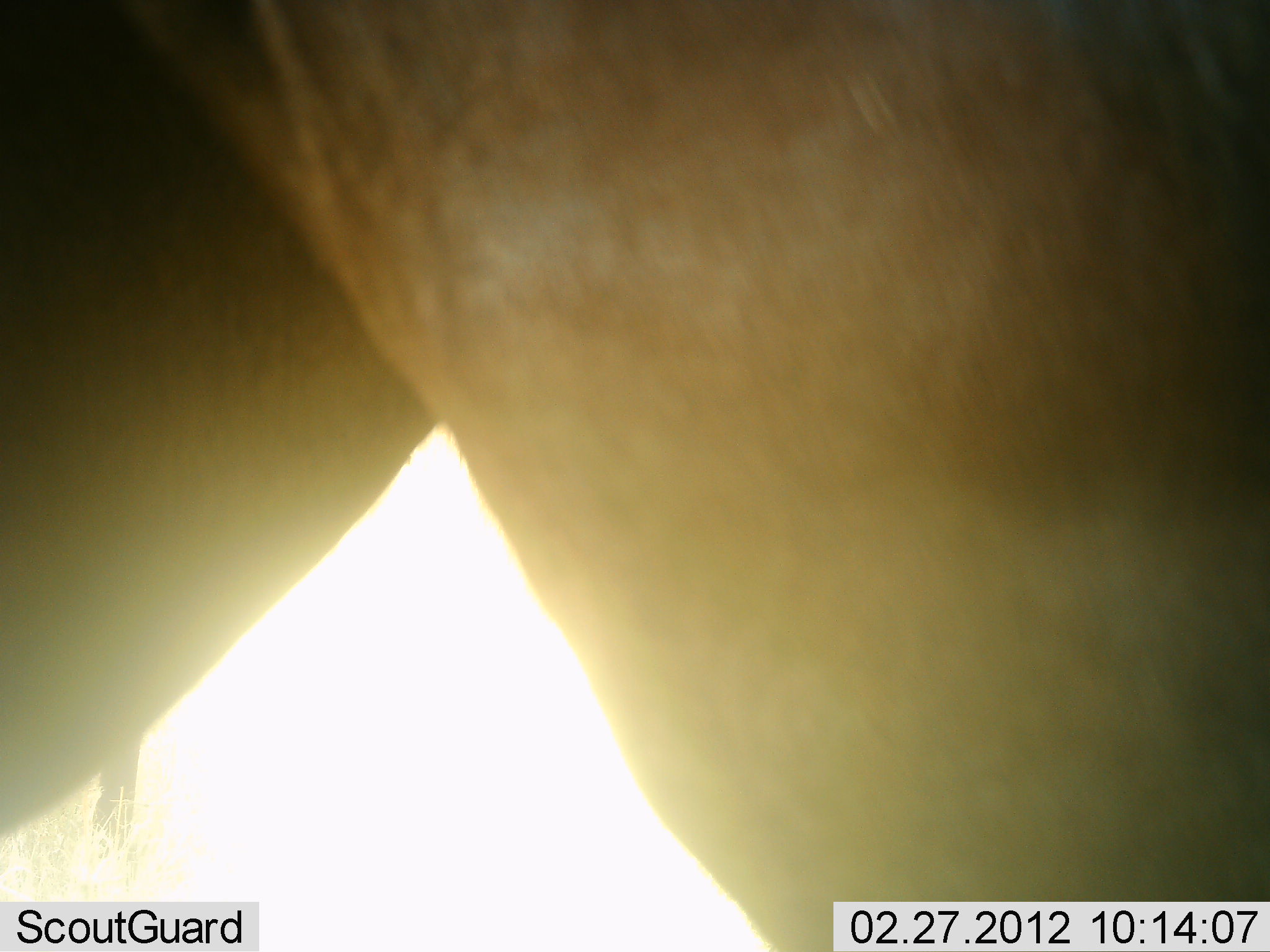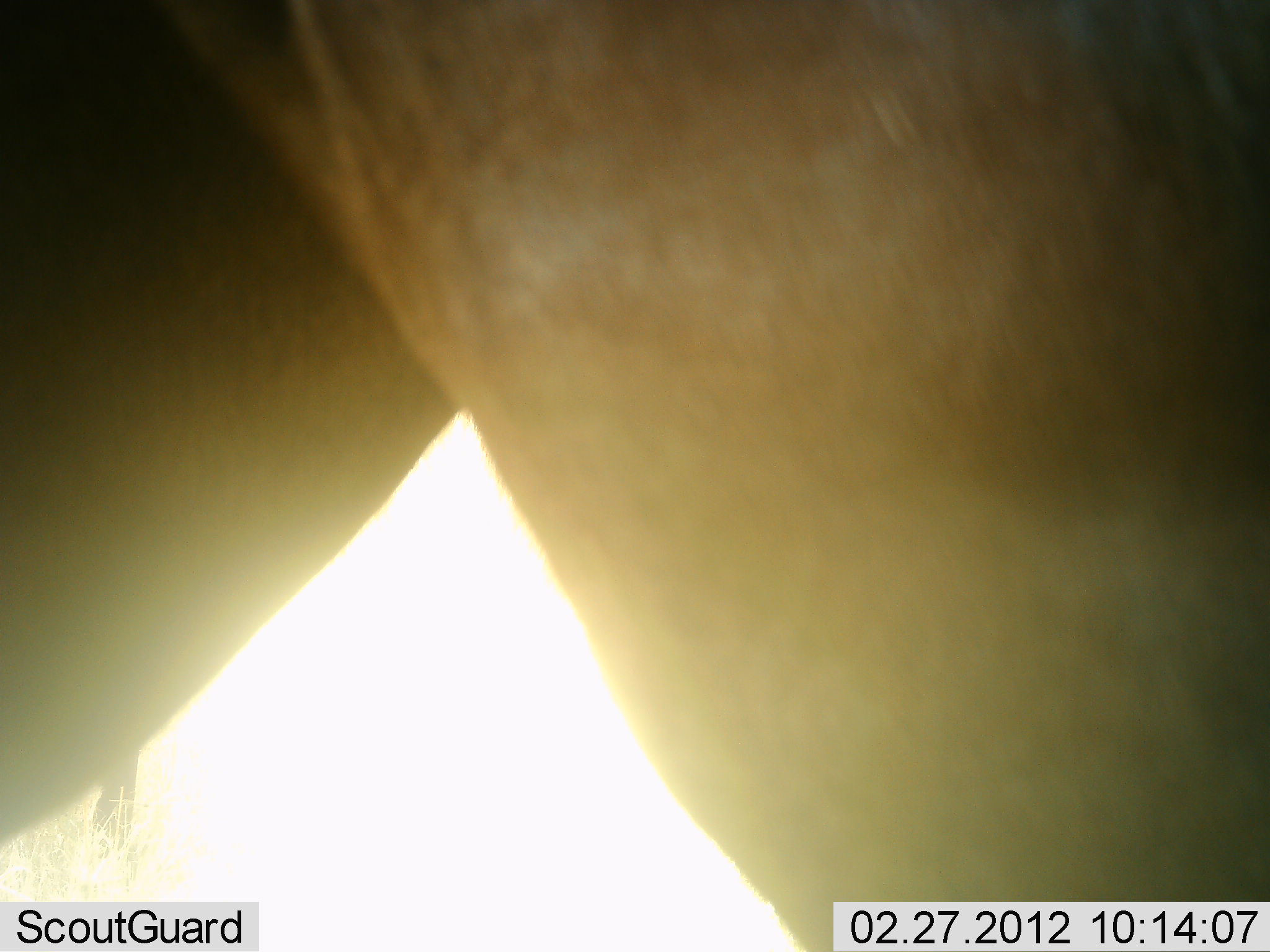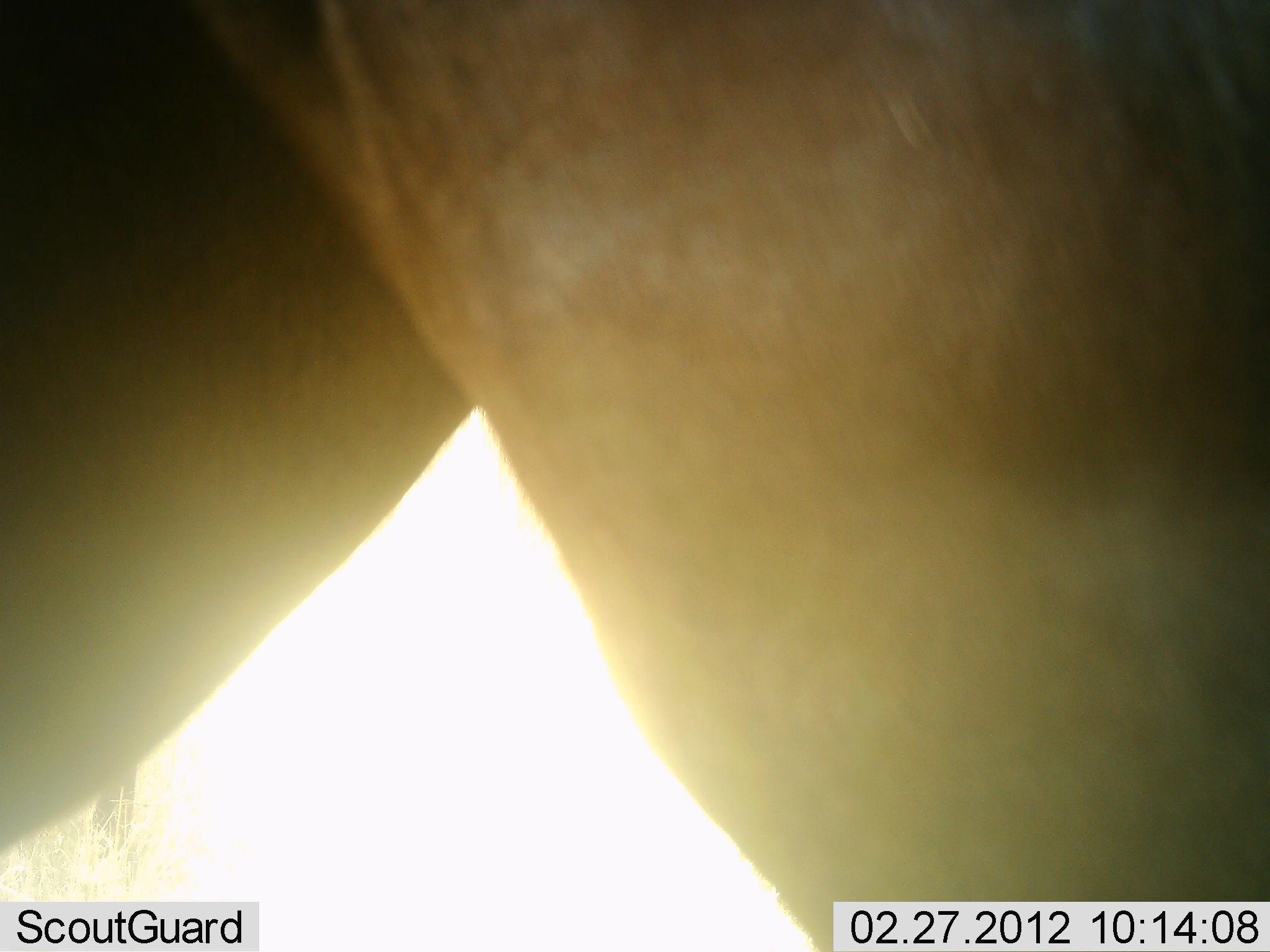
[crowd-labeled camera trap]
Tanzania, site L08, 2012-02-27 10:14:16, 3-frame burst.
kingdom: Animalia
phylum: Chordata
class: Mammalia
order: Artiodactyla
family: Bovidae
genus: Alcelaphus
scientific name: Alcelaphus buselaphus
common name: hartebeest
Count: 1.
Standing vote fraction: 100%.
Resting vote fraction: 0%.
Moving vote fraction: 0%.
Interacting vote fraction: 0%.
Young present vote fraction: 0%.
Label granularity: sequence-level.